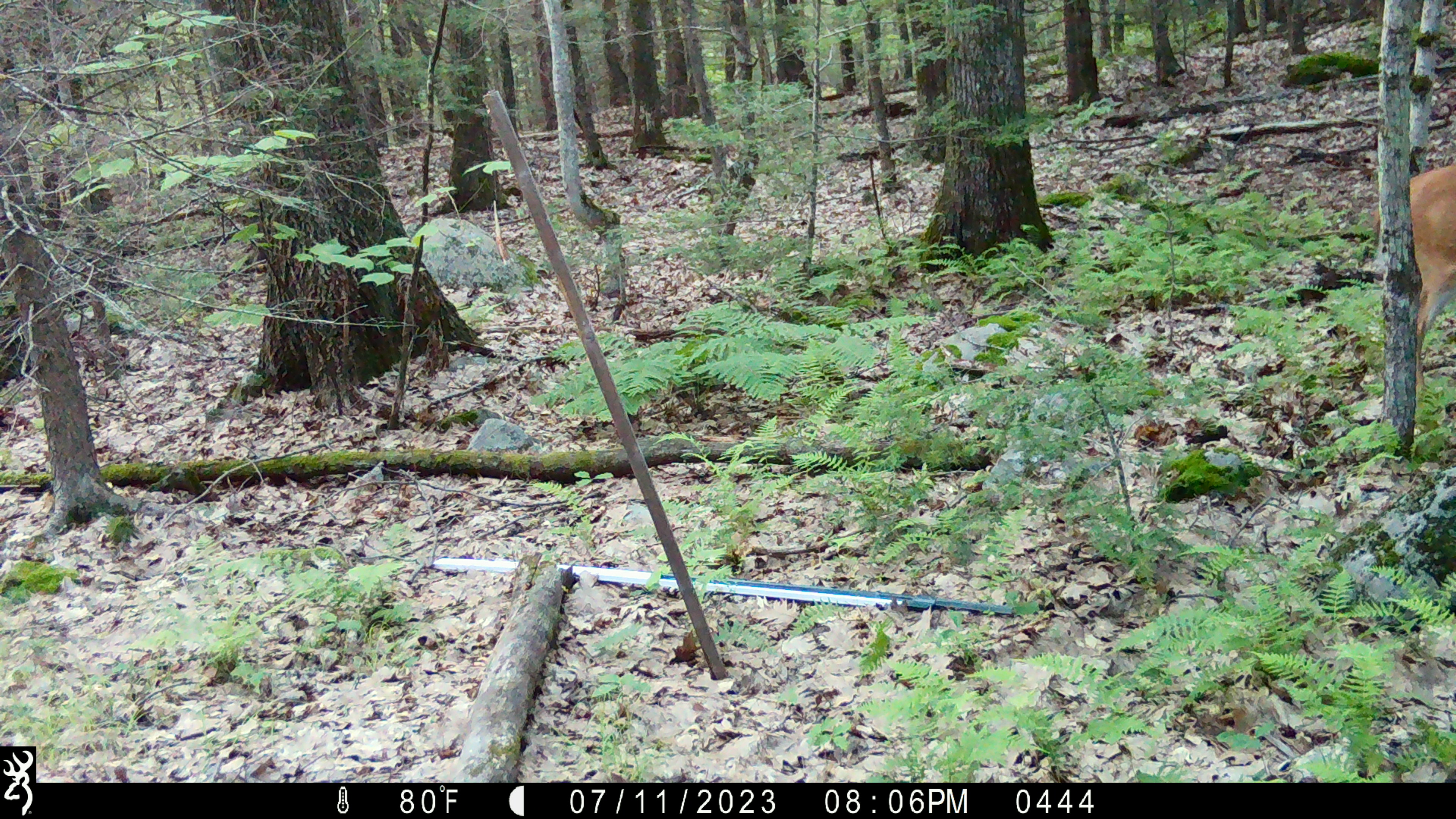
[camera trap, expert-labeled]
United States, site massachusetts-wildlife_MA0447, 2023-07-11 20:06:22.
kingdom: Animalia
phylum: Chordata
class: Mammalia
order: Artiodactyla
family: Cervidae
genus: Odocoileus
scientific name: Odocoileus virginianus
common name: white-tailed deer